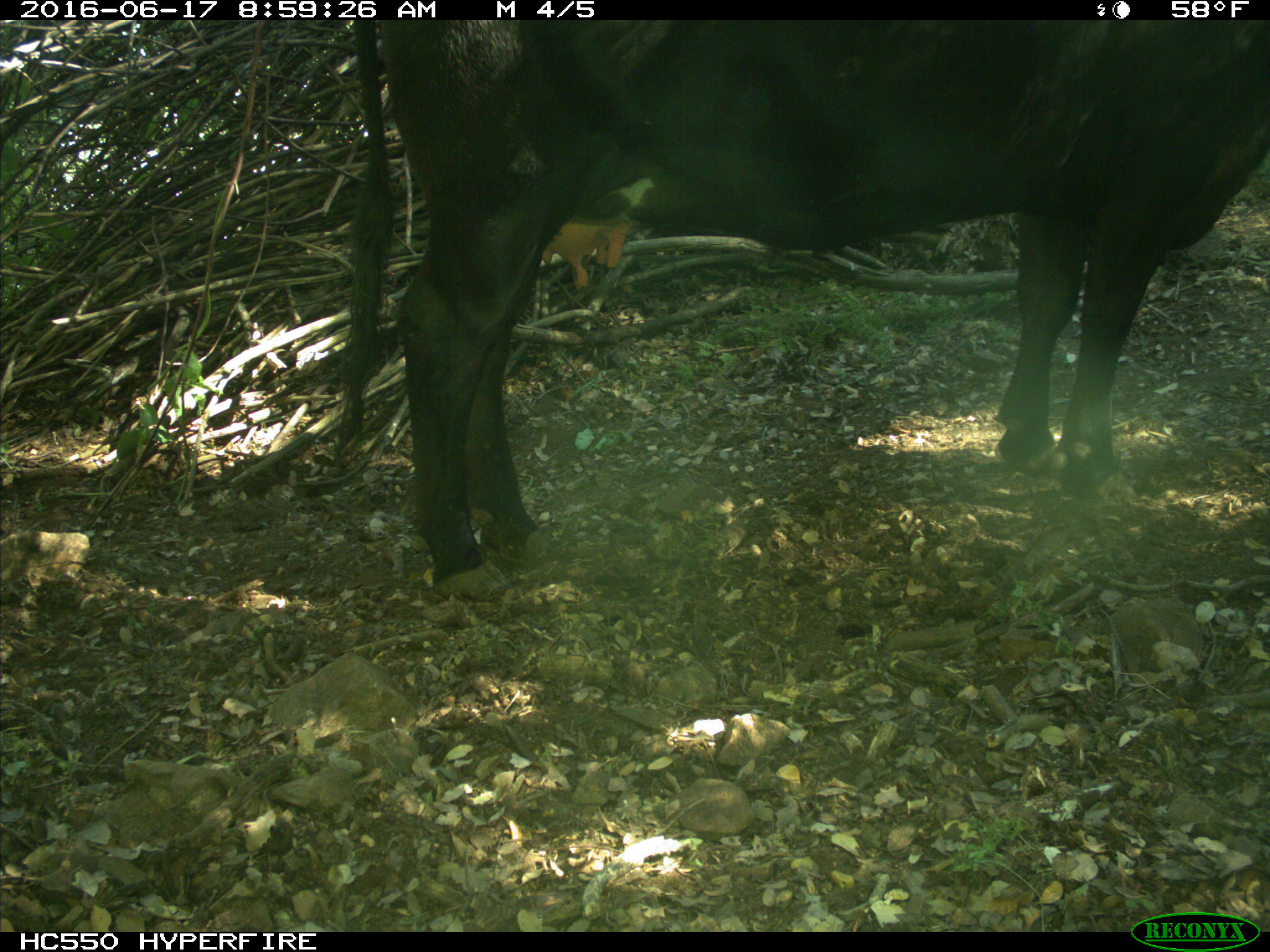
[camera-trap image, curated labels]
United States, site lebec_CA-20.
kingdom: Animalia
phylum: Chordata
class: Mammalia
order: Artiodactyla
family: Bovidae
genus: Bos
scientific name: Bos taurus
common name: domestic cow